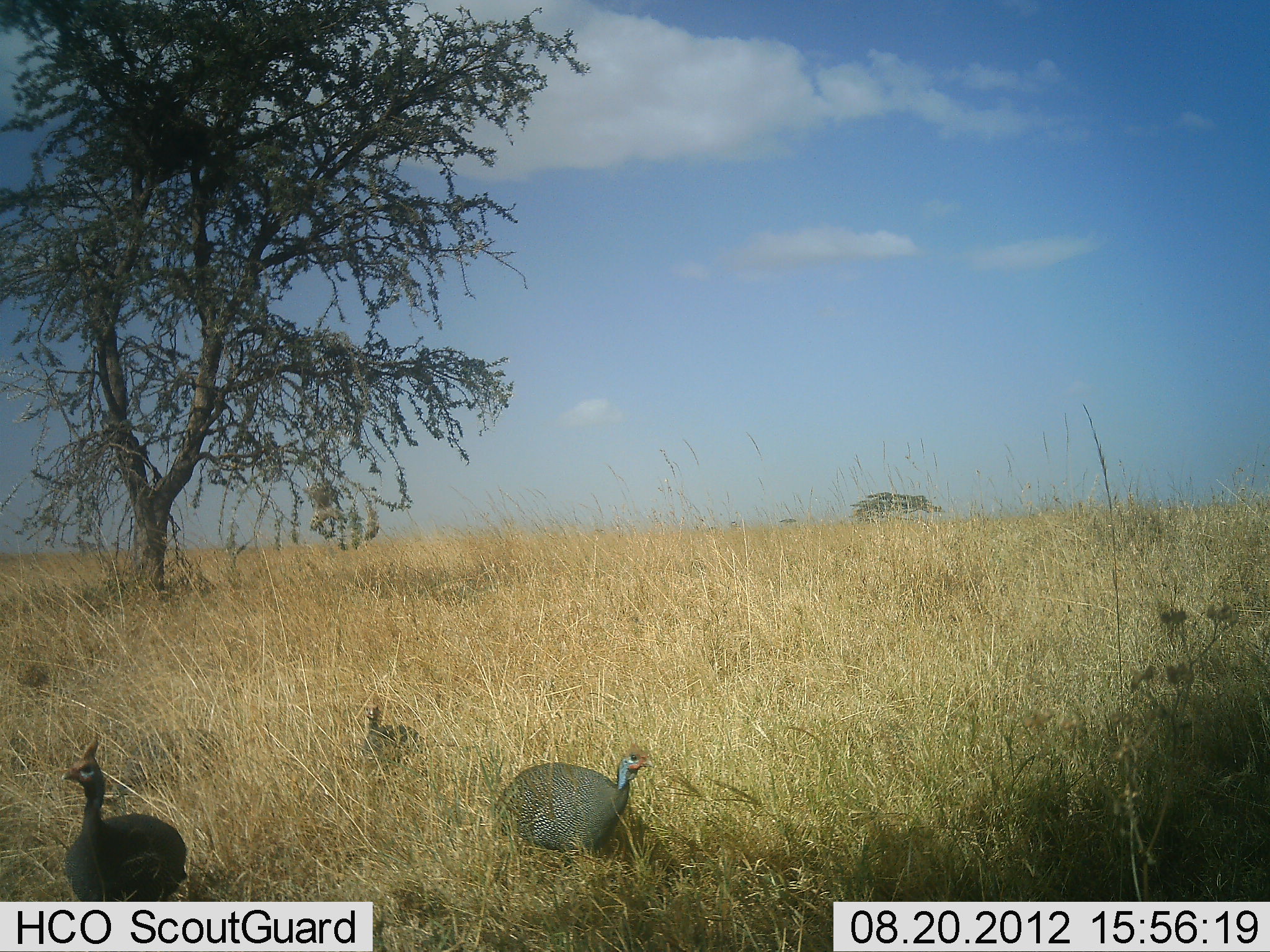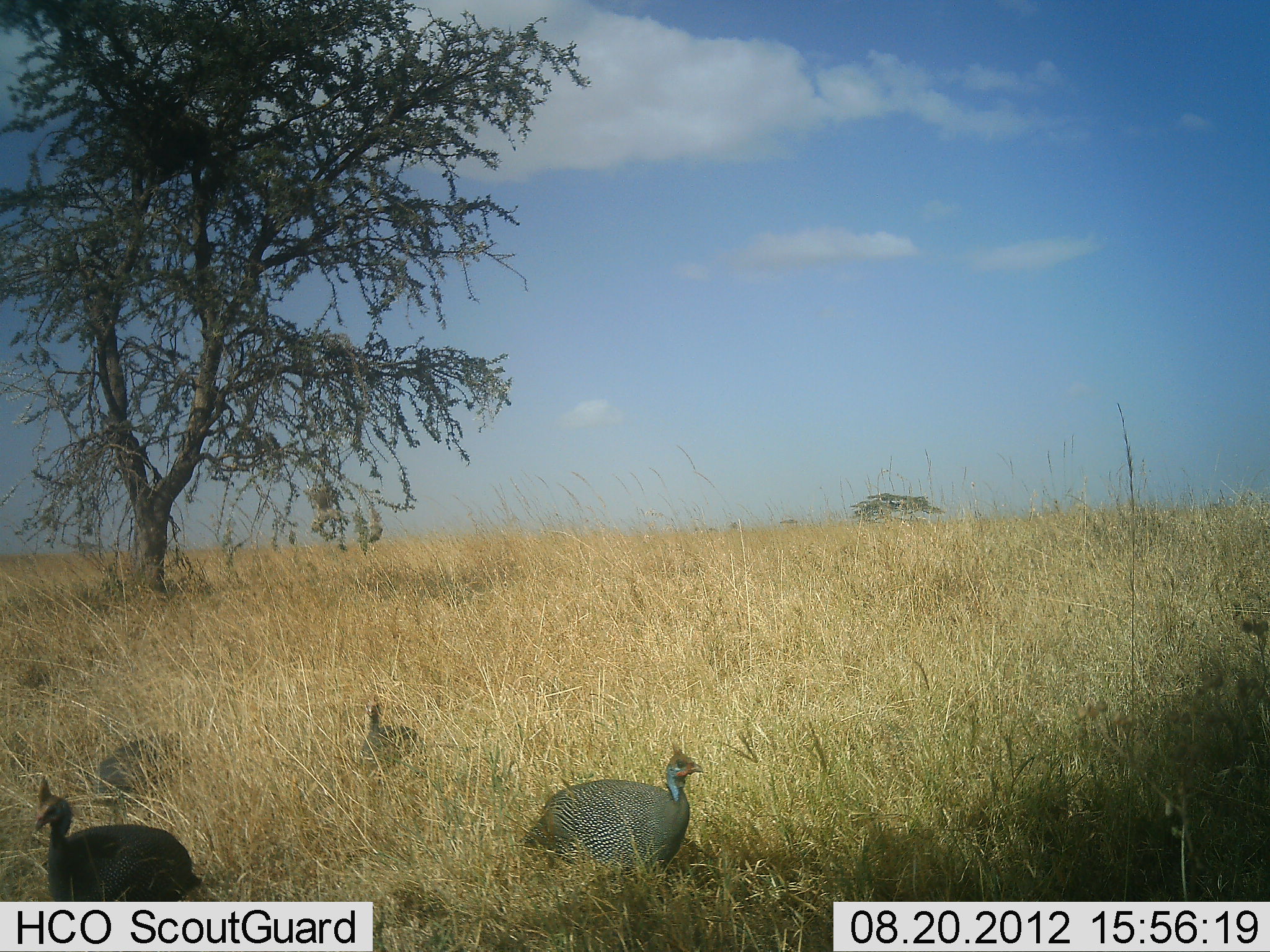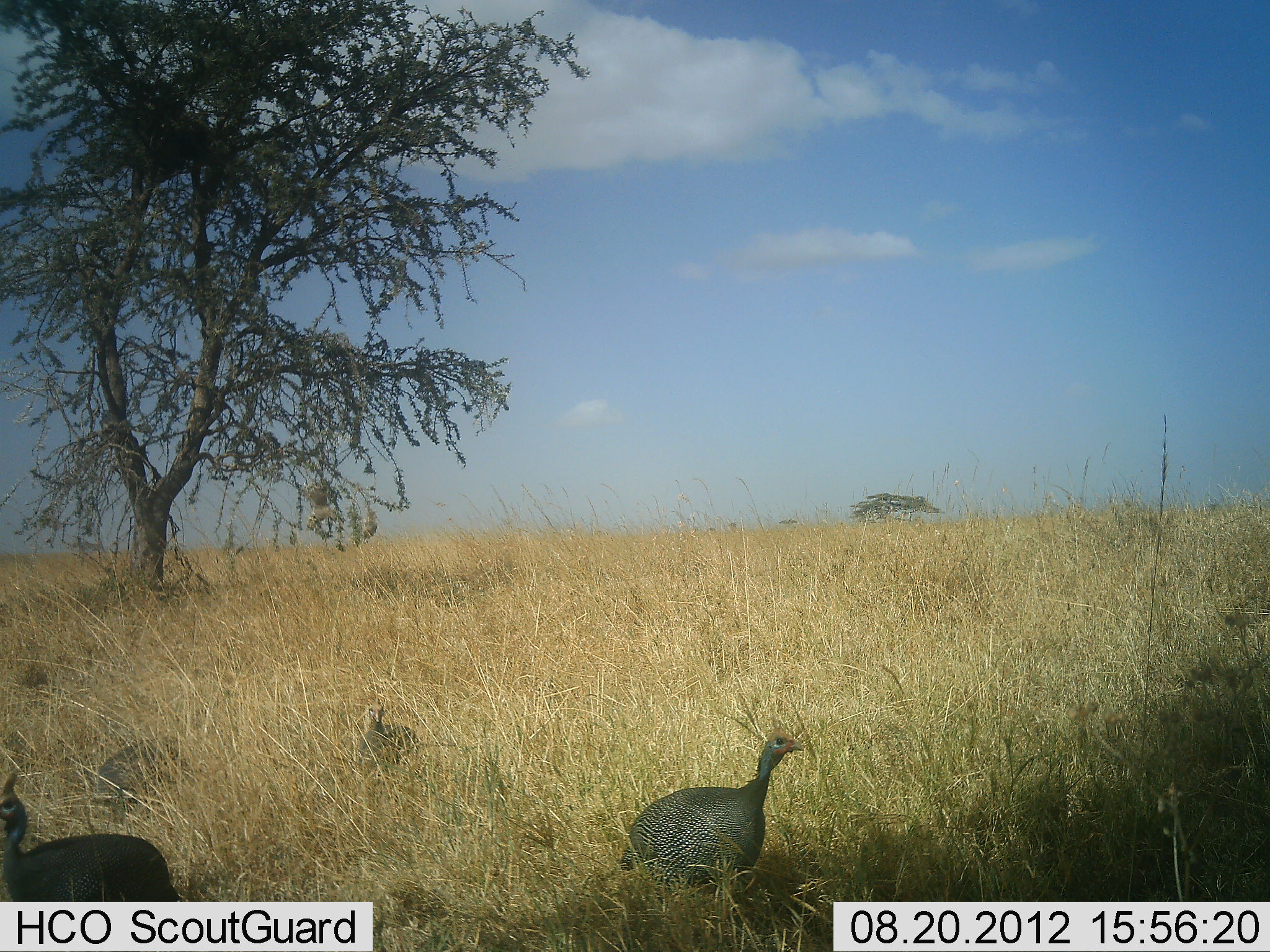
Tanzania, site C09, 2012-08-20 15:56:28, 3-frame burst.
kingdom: Animalia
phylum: Chordata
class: Aves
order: Galliformes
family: Numididae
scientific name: Numididae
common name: guinea fowl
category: guineafowl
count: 4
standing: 15%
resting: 0%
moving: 77%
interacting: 0%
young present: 0%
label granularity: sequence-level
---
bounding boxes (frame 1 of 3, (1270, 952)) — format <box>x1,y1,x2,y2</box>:
animal: <box>490,731,656,874</box>; <box>60,736,189,901</box>; <box>357,697,424,766</box>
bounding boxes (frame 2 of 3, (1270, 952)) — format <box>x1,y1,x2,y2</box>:
animal: <box>516,738,702,895</box>; <box>34,776,202,901</box>; <box>357,697,424,766</box>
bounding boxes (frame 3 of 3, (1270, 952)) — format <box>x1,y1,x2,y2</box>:
animal: <box>618,716,808,896</box>; <box>0,772,186,902</box>; <box>357,697,418,766</box>